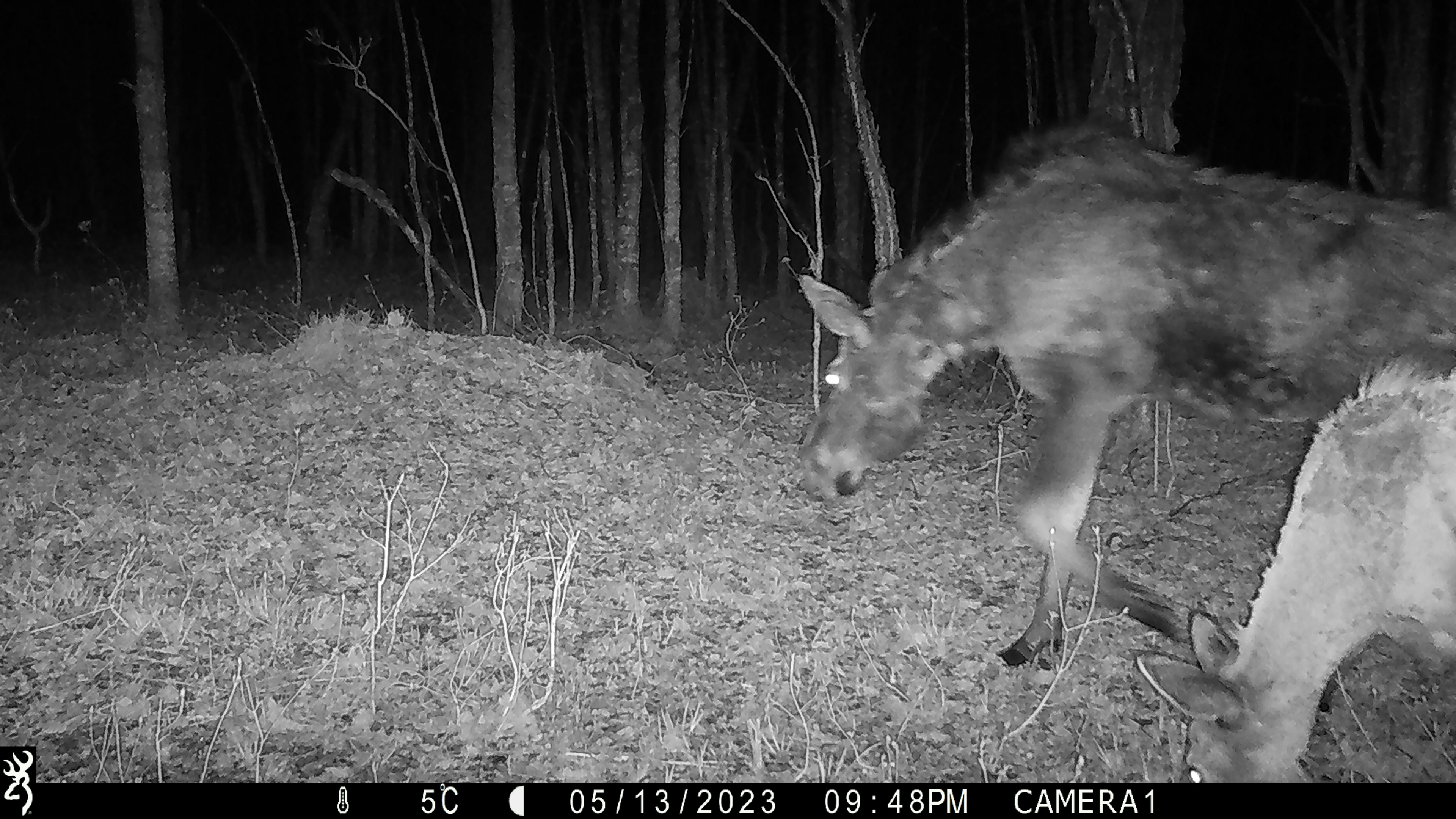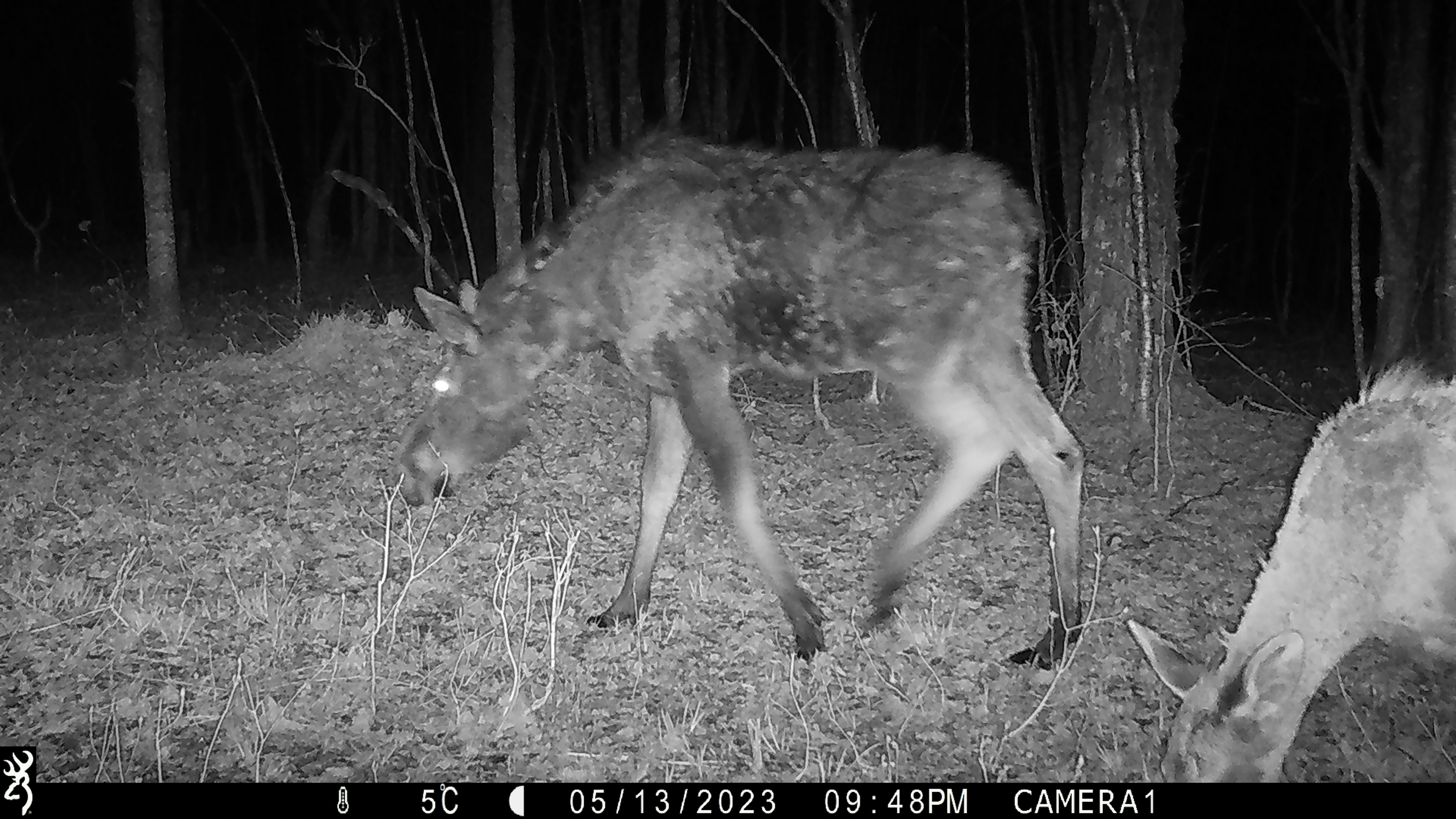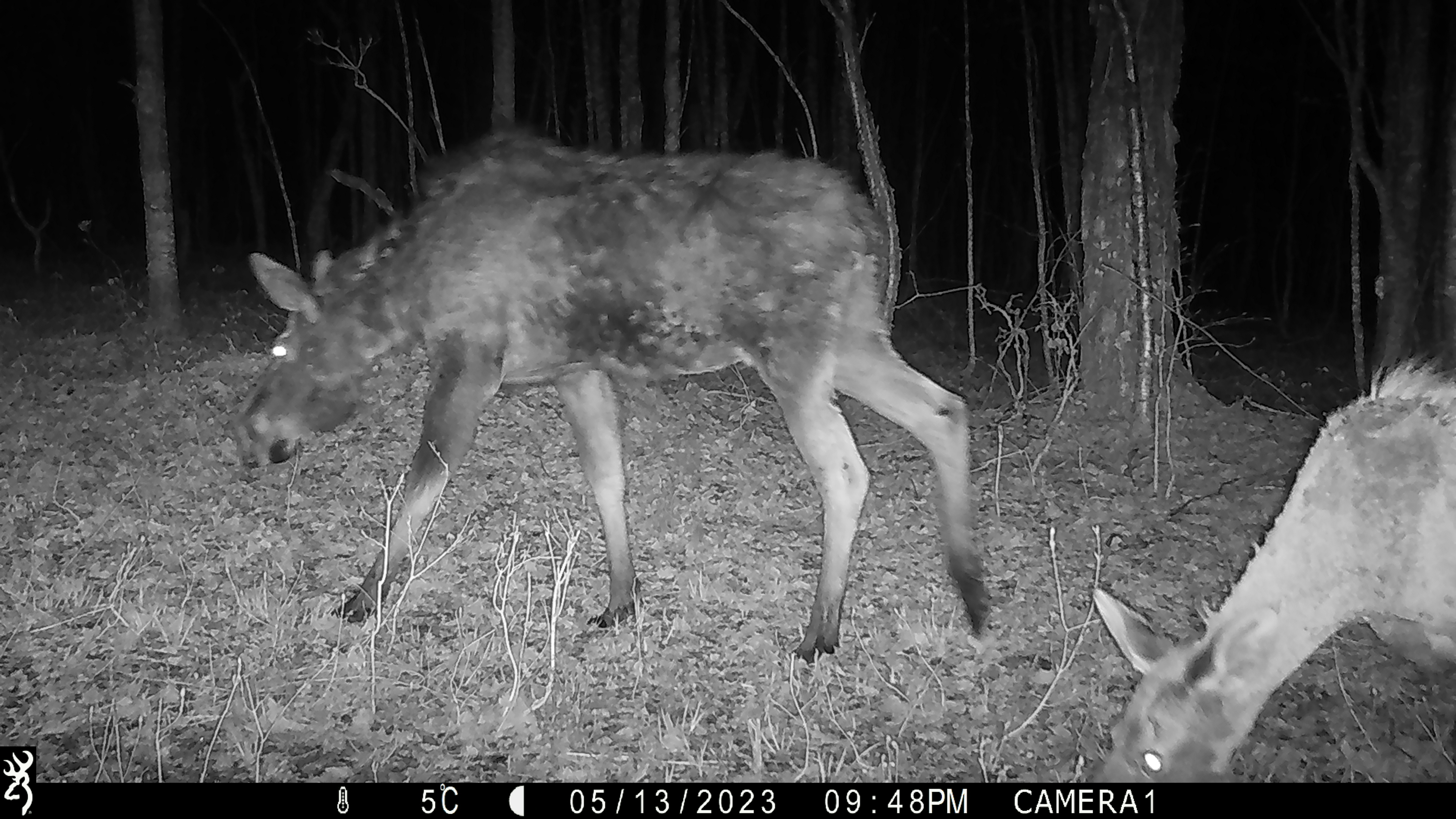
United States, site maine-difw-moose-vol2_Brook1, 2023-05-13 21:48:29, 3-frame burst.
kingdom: Animalia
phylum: Chordata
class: Mammalia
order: Artiodactyla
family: Cervidae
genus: Alces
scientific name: Alces alces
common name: moose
Moose (Alces alces).